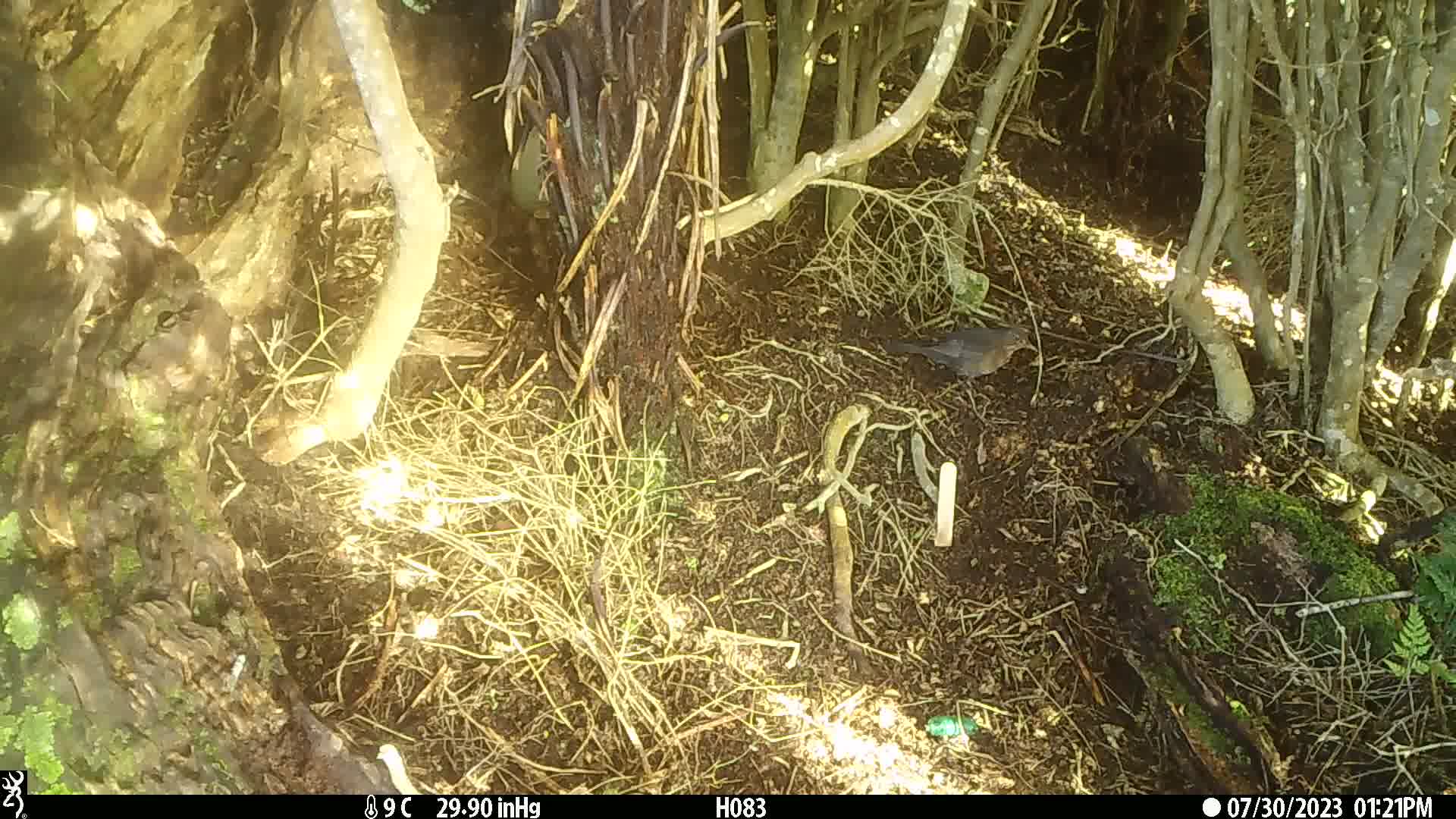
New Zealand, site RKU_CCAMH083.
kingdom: Animalia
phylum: Chordata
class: Aves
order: Passeriformes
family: Turdidae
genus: Turdus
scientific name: Turdus philomelos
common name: song thrush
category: thrush